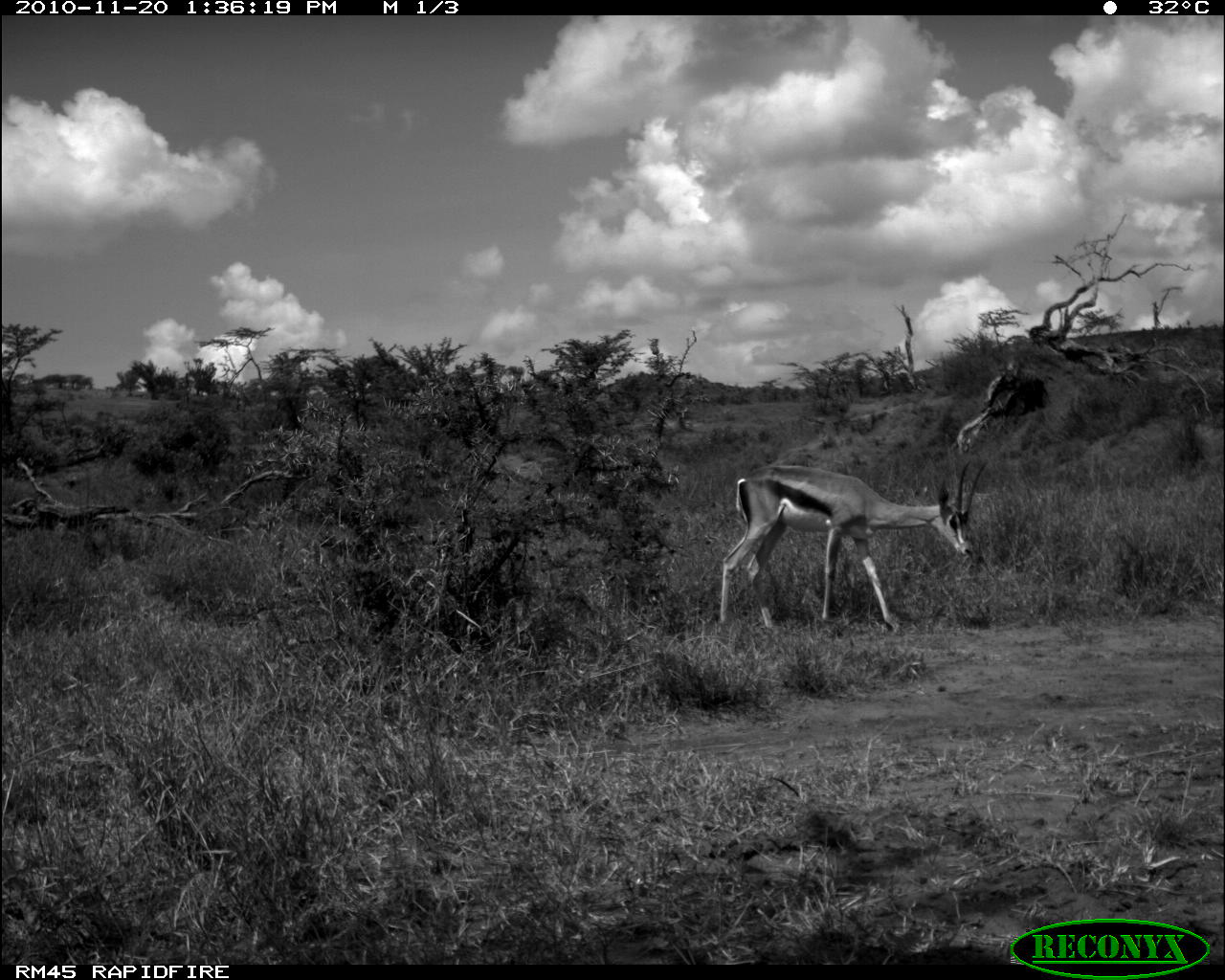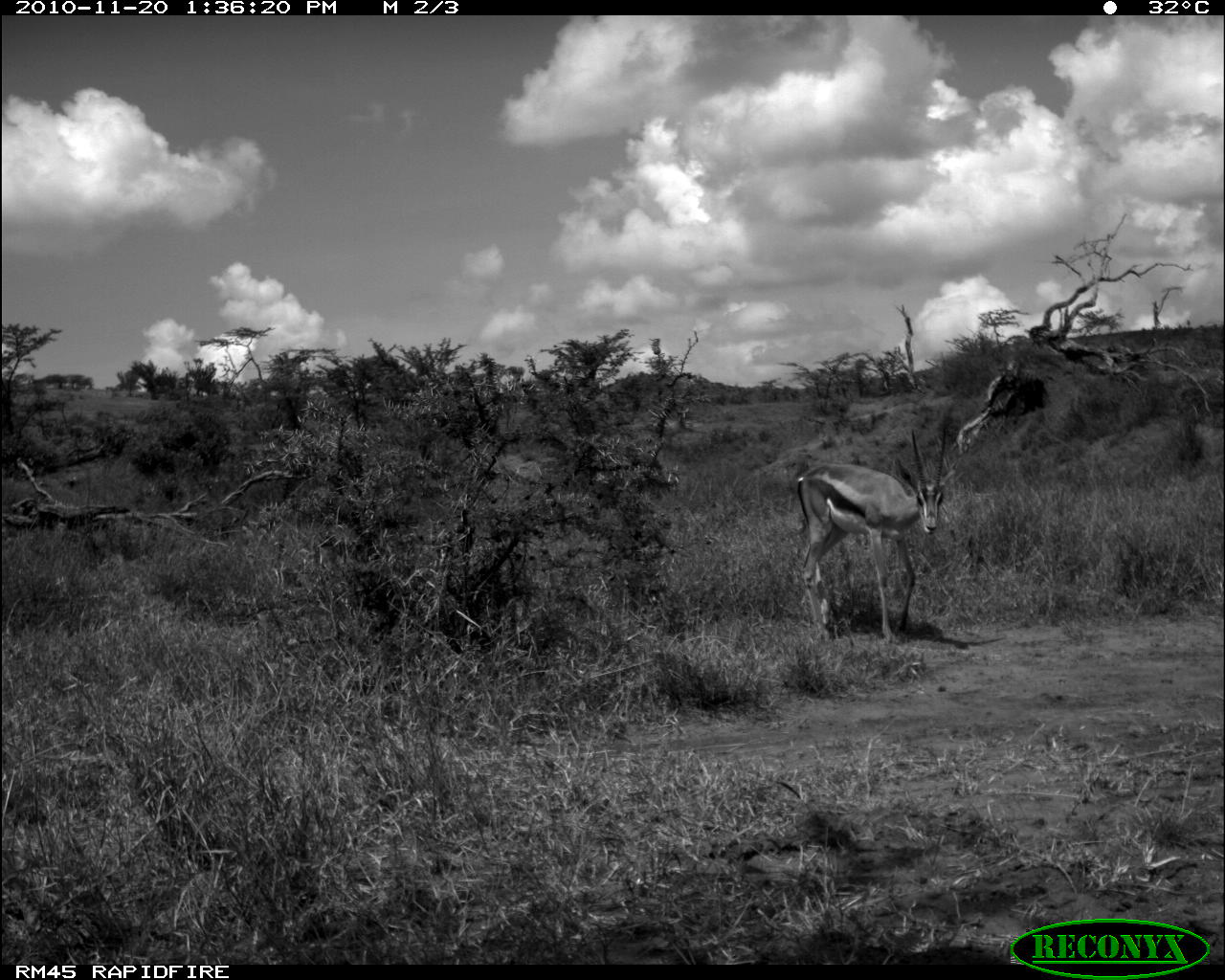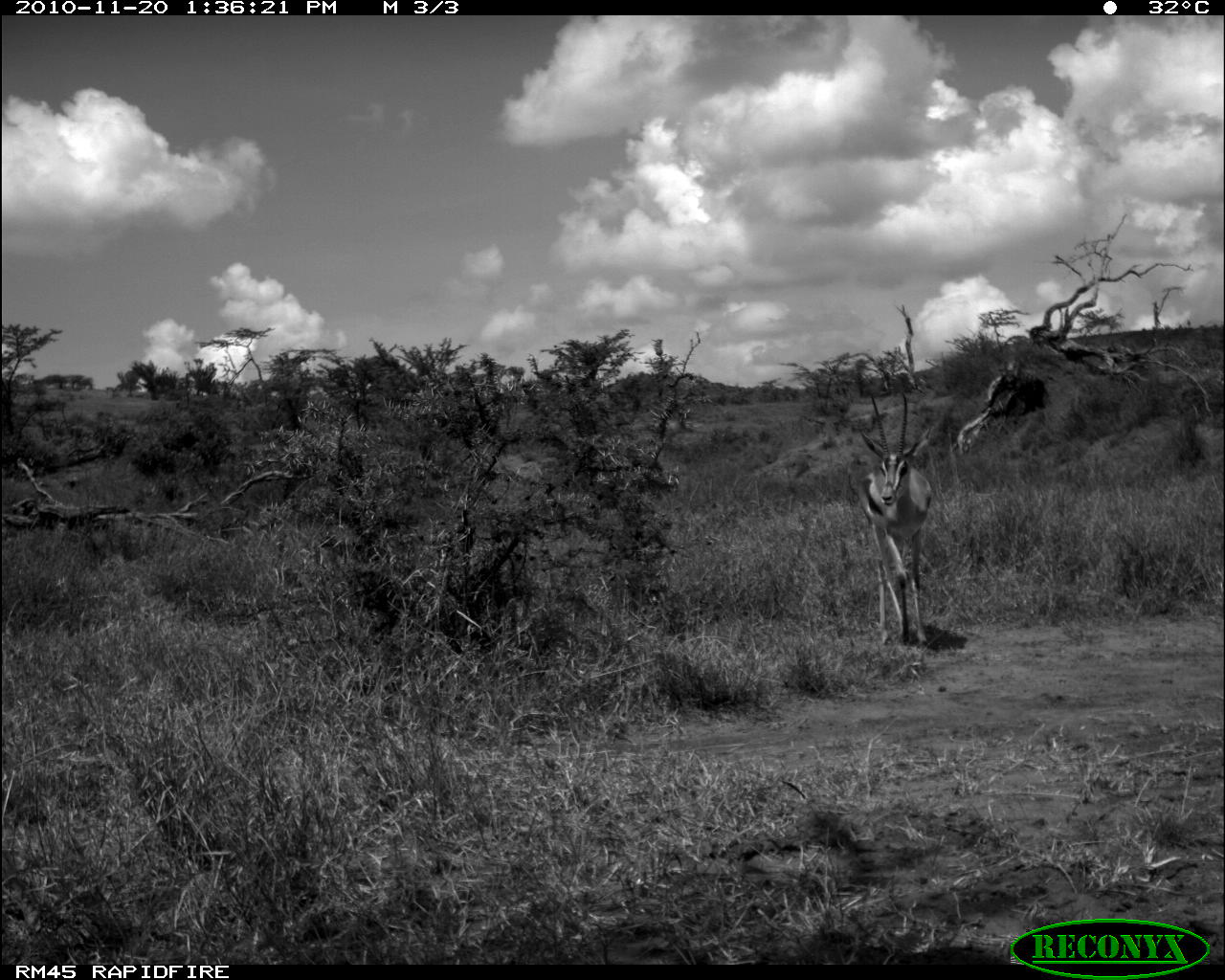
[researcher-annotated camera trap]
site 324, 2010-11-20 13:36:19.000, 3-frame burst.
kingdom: Animalia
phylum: Chordata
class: Mammalia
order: Artiodactyla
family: Bovidae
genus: Nanger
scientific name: Nanger granti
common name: grant's gazelle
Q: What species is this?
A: Nanger granti (grant's gazelle).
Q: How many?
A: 1.